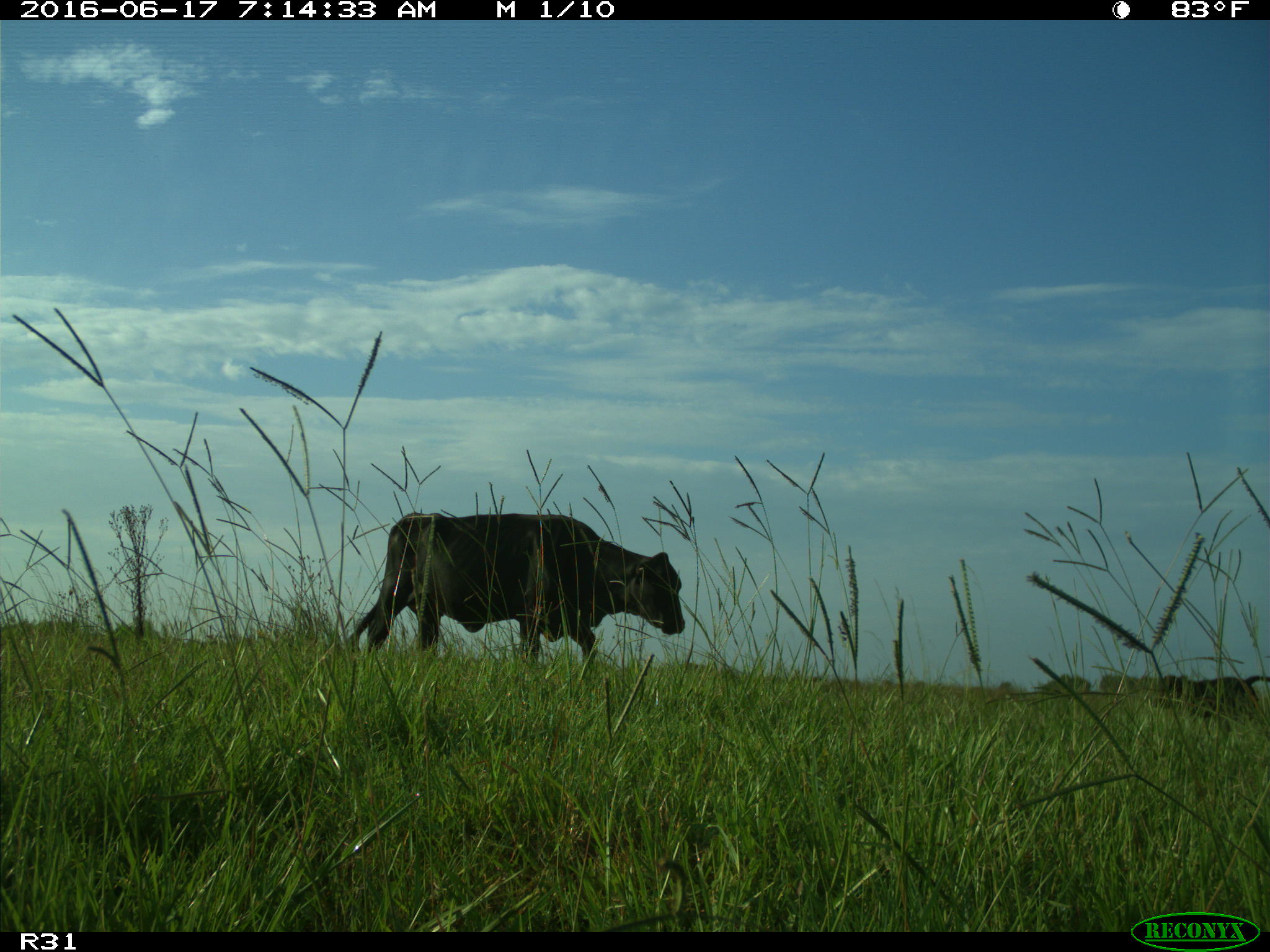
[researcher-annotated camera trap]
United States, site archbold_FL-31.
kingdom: Animalia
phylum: Chordata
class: Mammalia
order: Artiodactyla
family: Bovidae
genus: Bos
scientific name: Bos taurus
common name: domestic cow